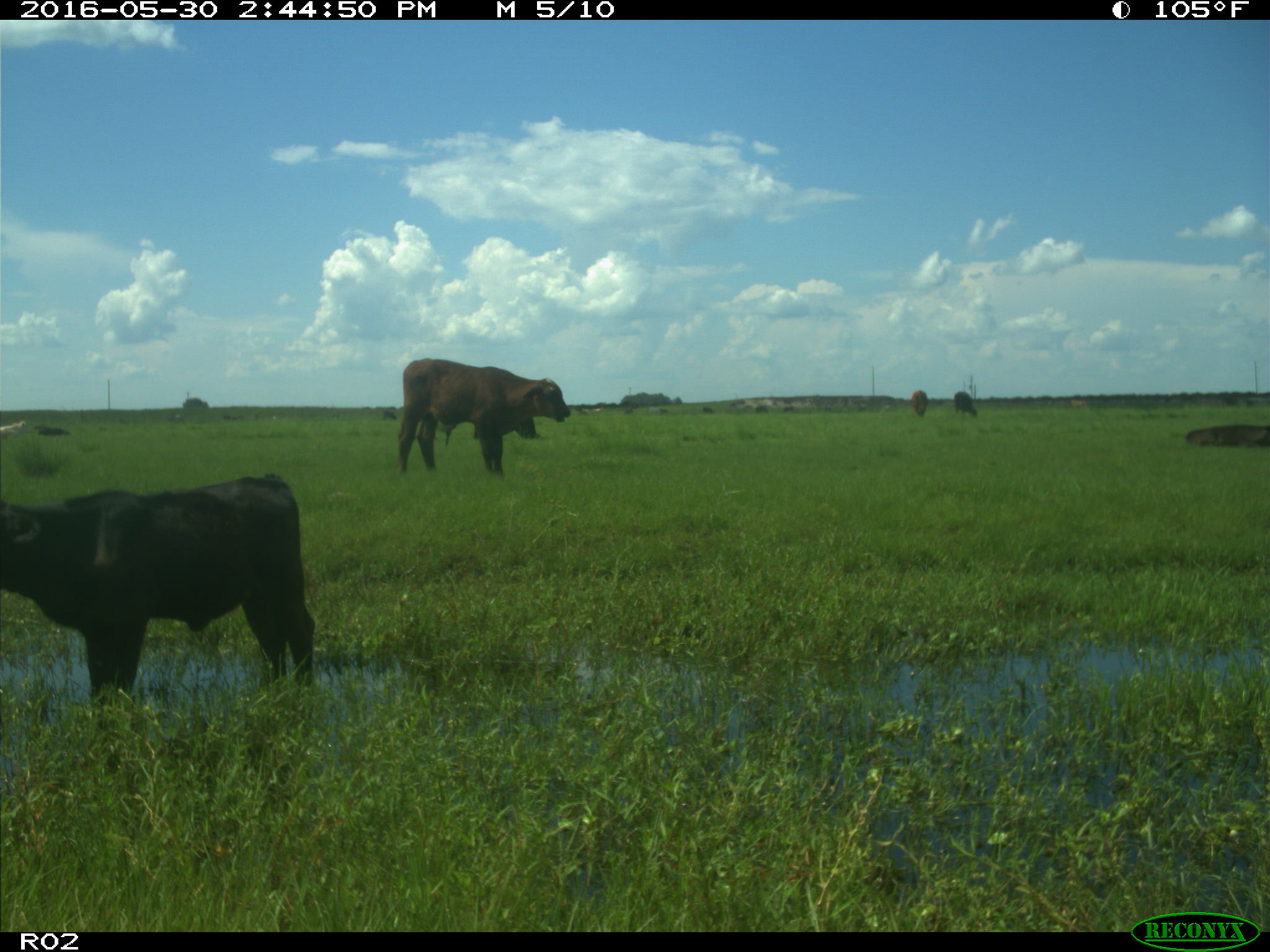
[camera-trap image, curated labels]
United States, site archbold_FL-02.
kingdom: Animalia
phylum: Chordata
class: Mammalia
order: Artiodactyla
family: Bovidae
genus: Bos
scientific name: Bos taurus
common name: domestic cow